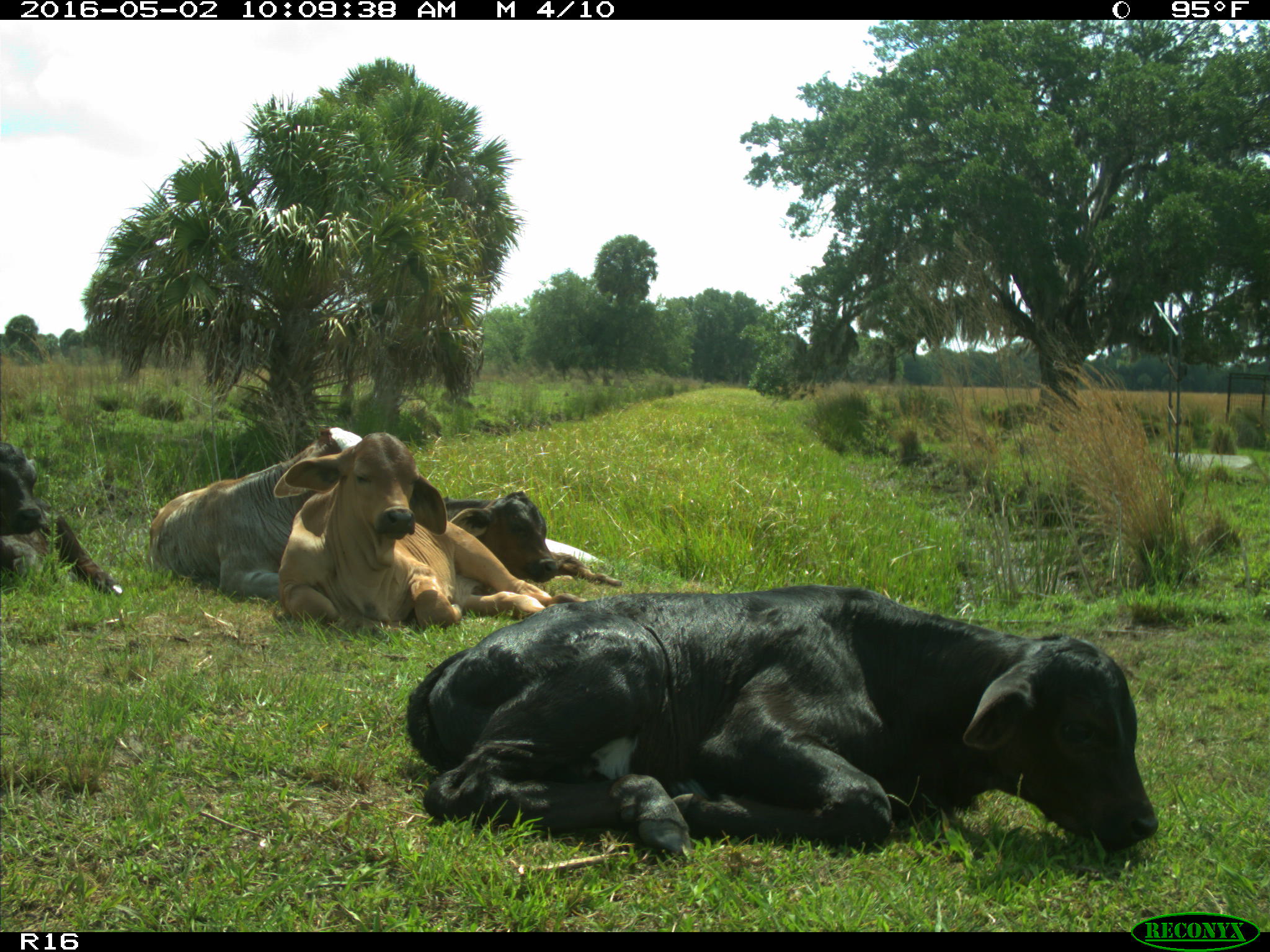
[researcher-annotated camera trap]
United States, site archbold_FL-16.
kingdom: Animalia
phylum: Chordata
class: Mammalia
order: Artiodactyla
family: Bovidae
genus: Bos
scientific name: Bos taurus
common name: domestic cow